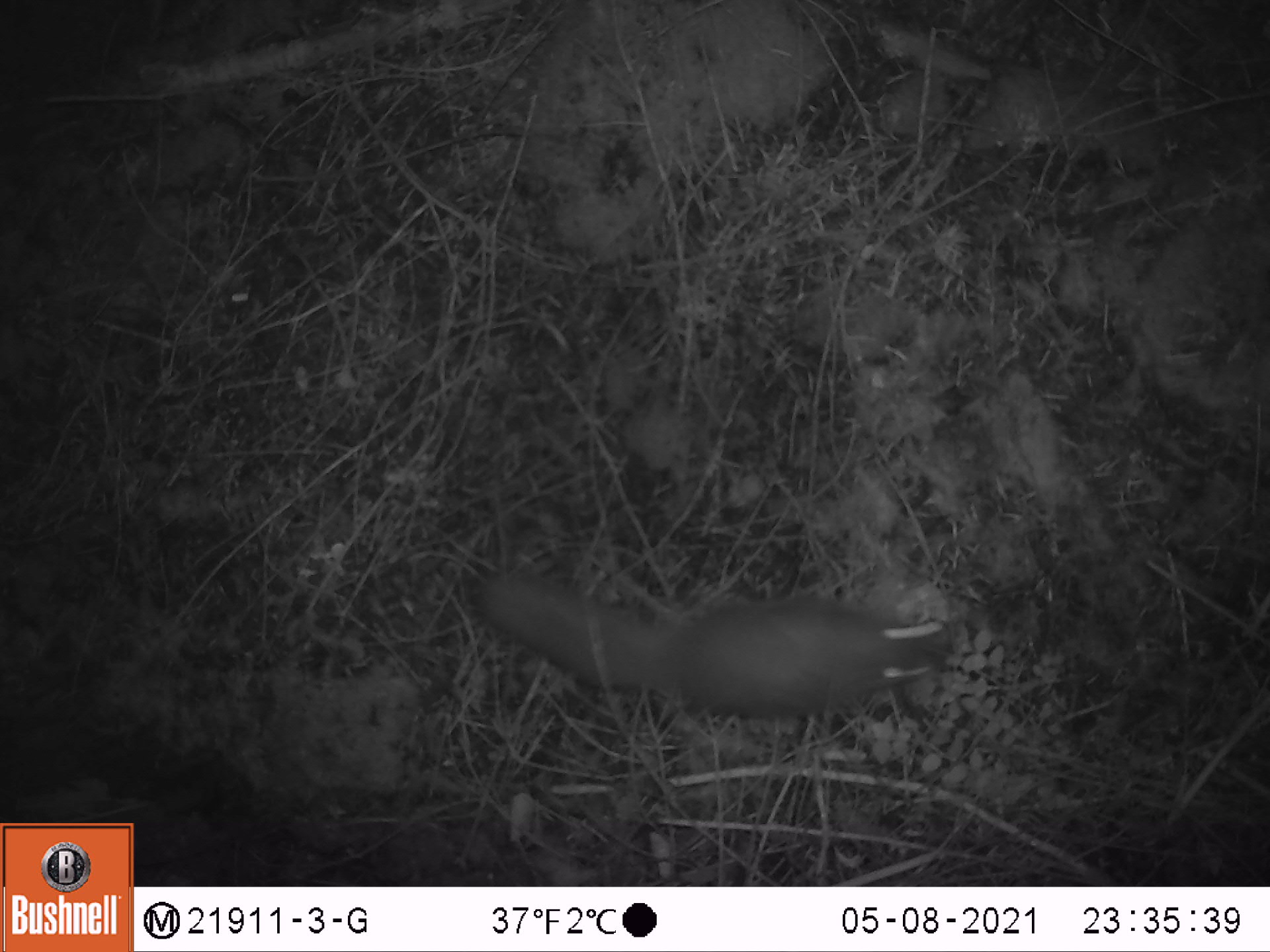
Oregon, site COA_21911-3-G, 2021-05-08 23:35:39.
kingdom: Animalia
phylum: Chordata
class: Mammalia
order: Rodentia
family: Sciuridae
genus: Glaucomys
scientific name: Glaucomys oregonensis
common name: humboldt's flying squirrel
Humboldt's flying squirrel (Glaucomys oregonensis).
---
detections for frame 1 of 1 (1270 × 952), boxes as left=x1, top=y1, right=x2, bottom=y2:
humboldt's flying squirrel: left=465, top=557, right=956, bottom=720